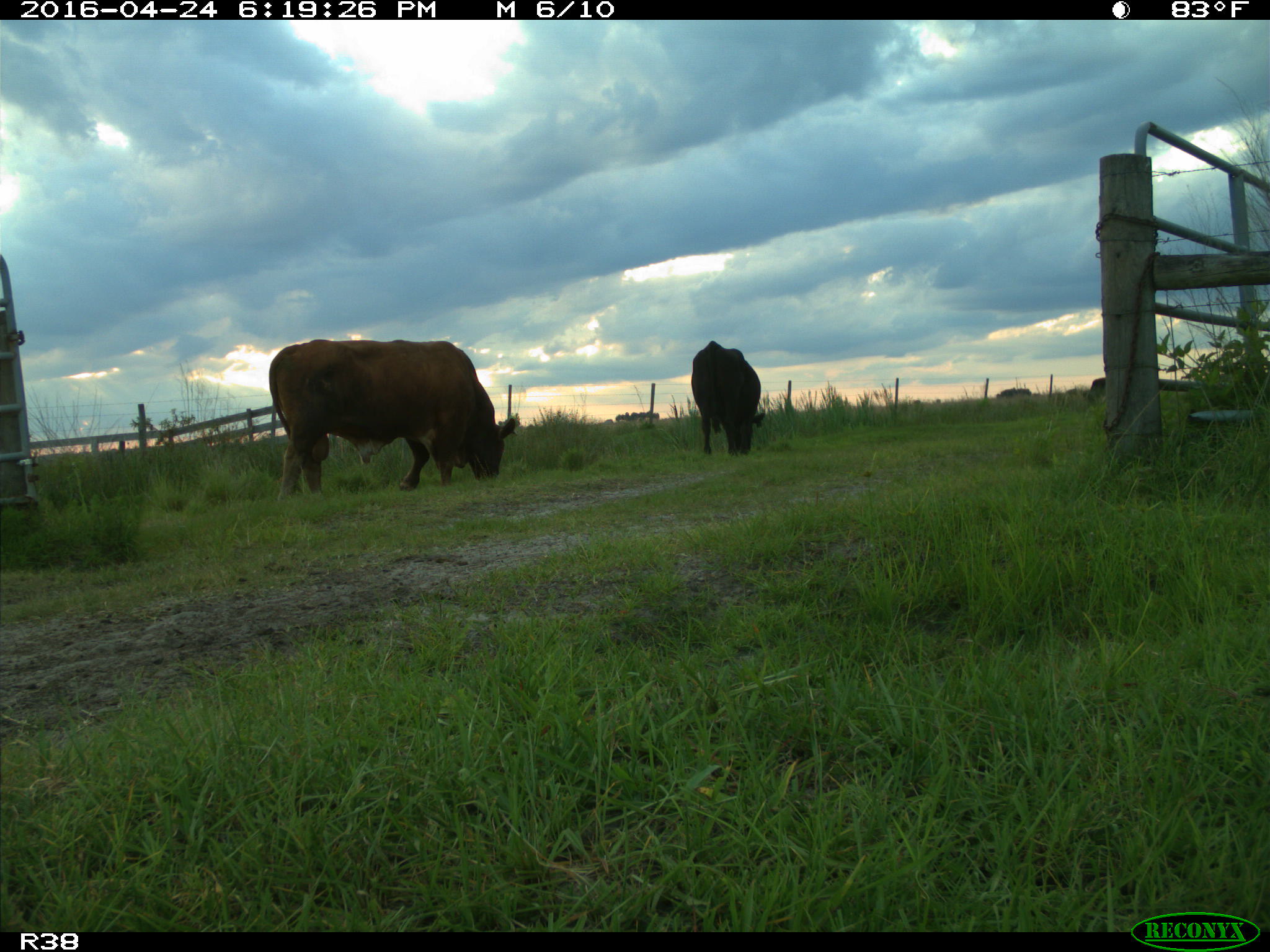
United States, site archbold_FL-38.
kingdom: Animalia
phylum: Chordata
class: Mammalia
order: Artiodactyla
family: Bovidae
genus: Bos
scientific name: Bos taurus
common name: domestic cow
Bos taurus (domestic cow).